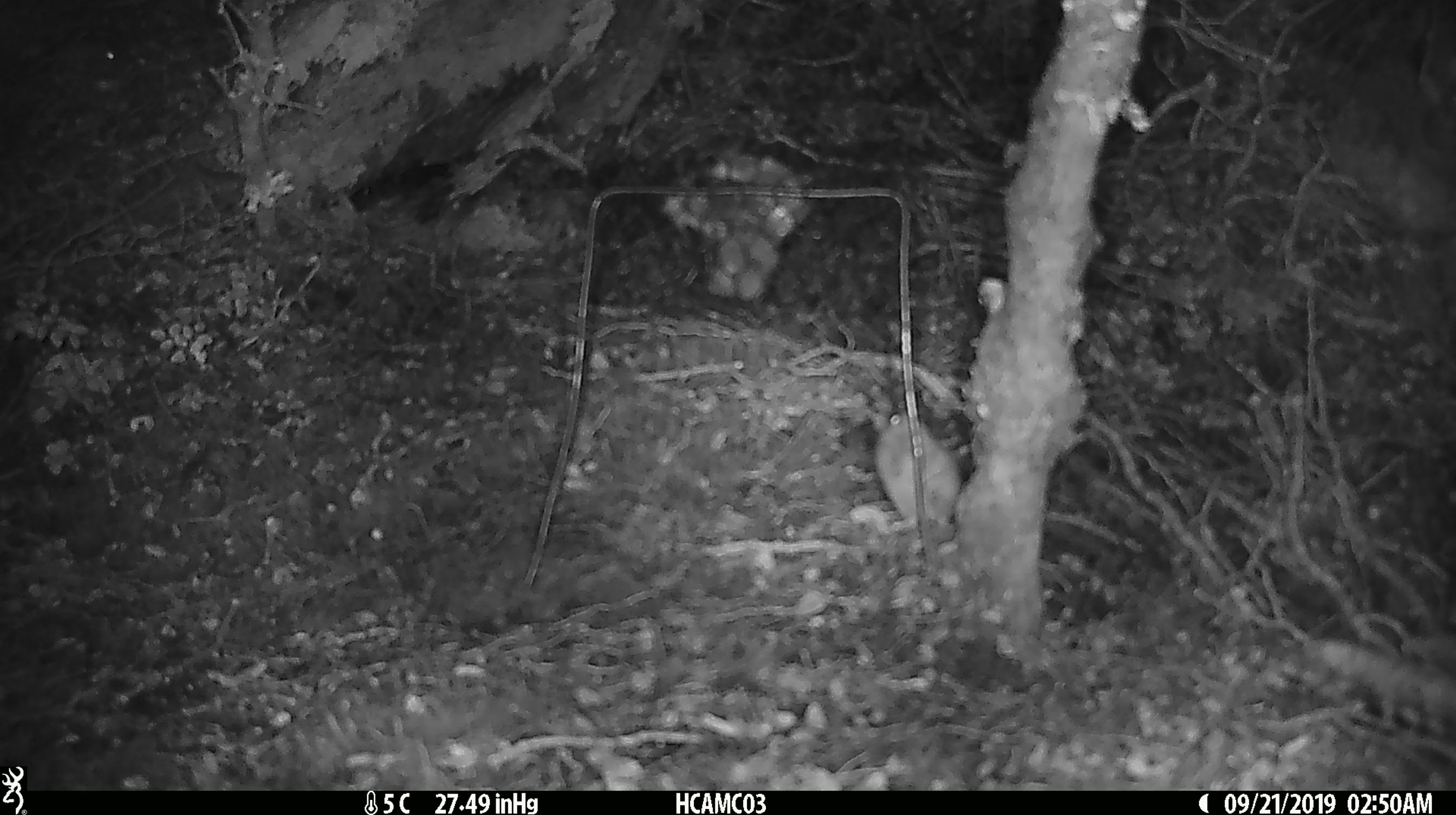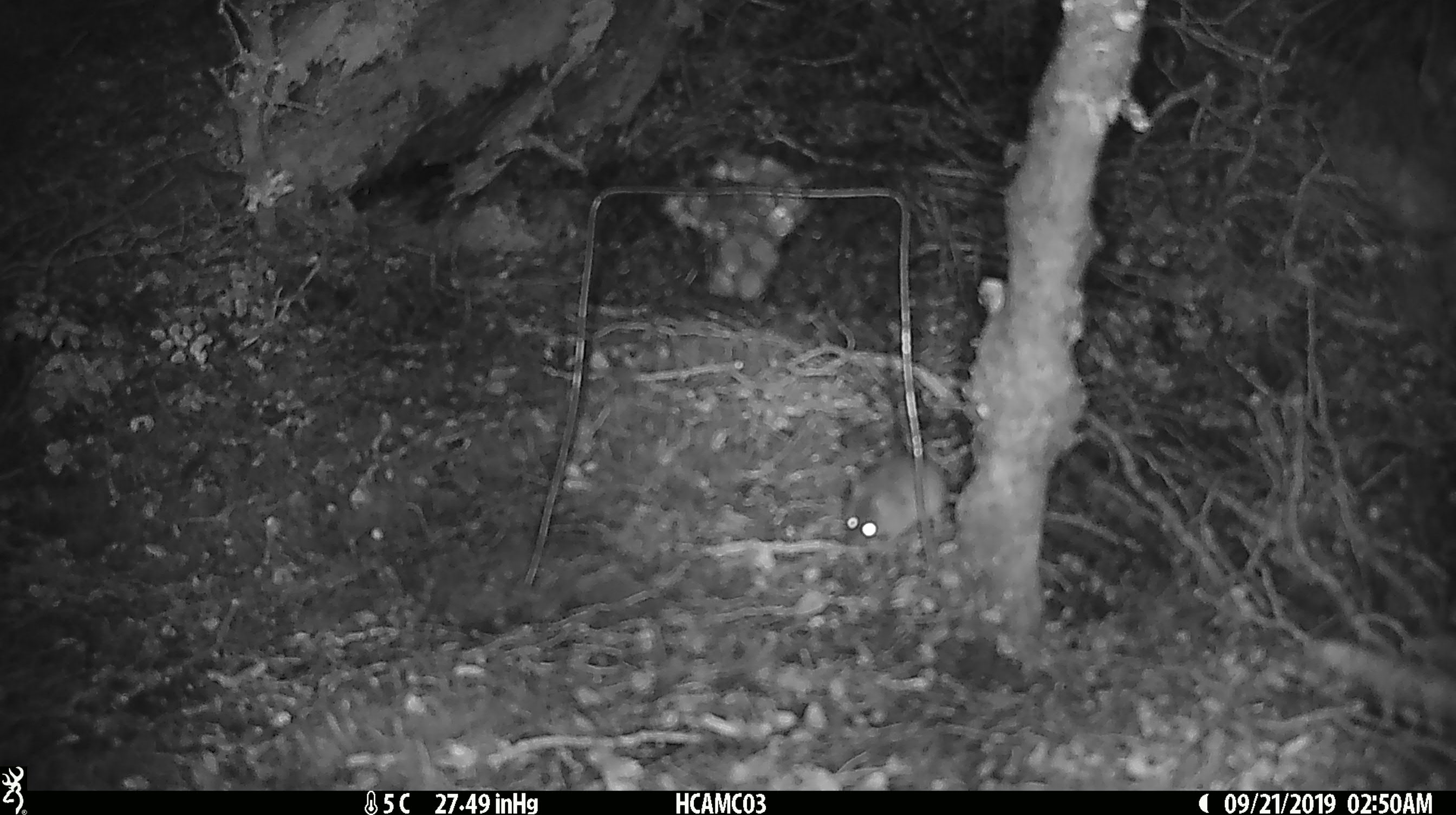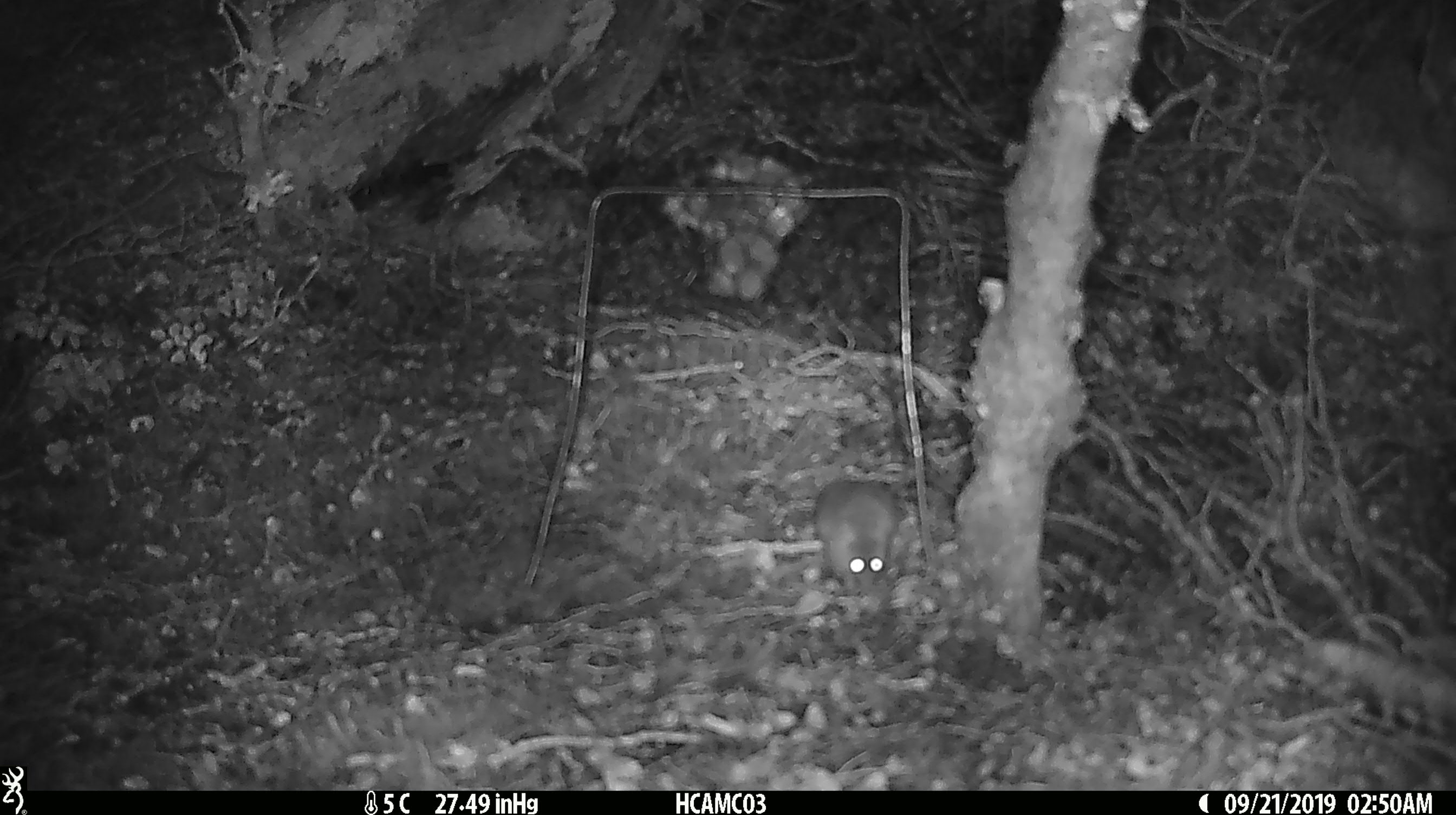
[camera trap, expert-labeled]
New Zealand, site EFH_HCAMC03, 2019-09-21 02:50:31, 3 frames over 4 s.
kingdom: Animalia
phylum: Chordata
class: Mammalia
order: Rodentia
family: Muridae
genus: Mus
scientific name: Mus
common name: mouse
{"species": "mouse (Mus)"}